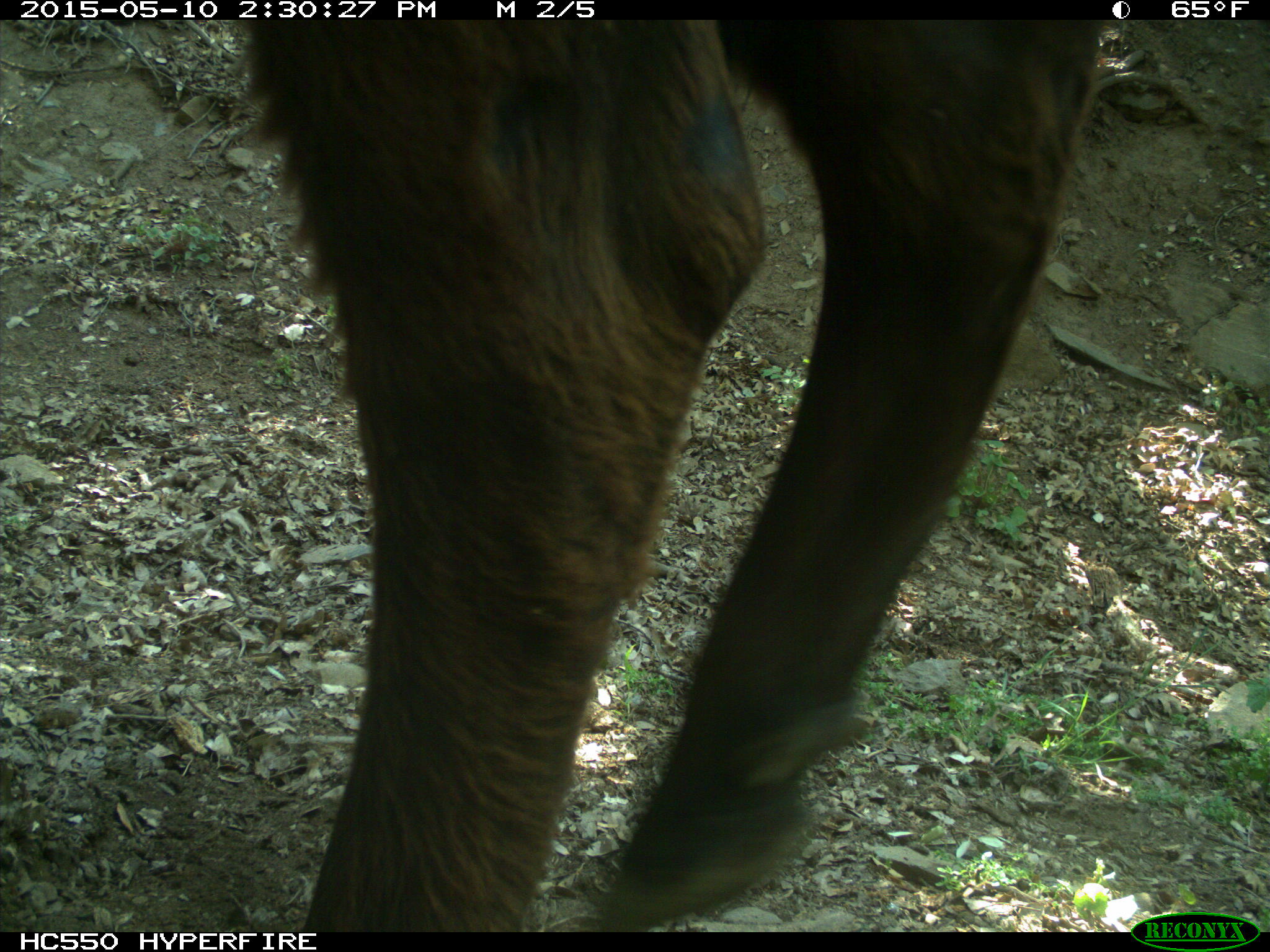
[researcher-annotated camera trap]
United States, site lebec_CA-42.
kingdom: Animalia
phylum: Chordata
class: Mammalia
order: Artiodactyla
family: Bovidae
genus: Bos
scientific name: Bos taurus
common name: domestic cow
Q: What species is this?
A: Bos taurus (domestic cow).